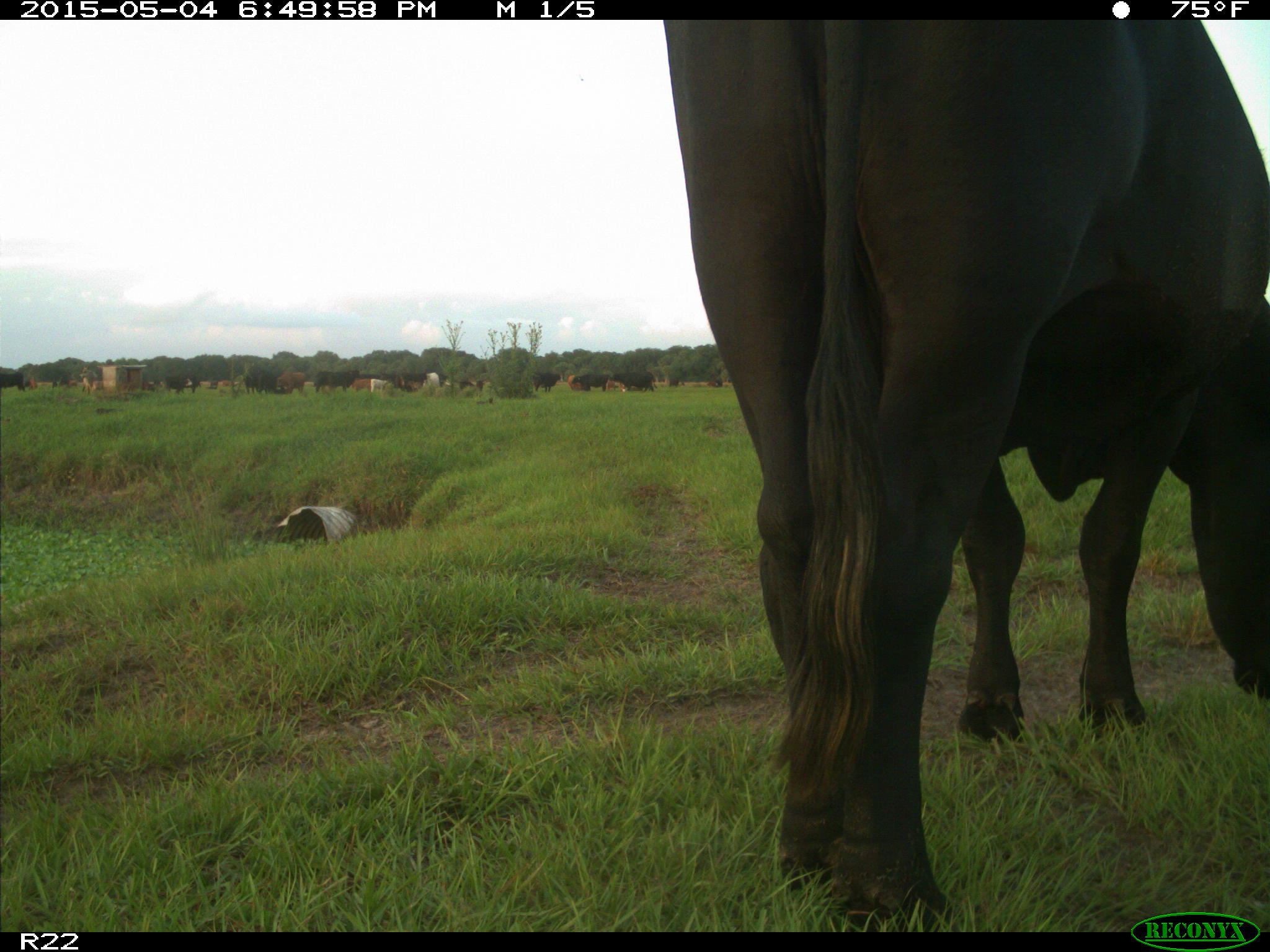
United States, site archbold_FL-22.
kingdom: Animalia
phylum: Chordata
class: Mammalia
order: Artiodactyla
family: Bovidae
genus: Bos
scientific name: Bos taurus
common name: domestic cow